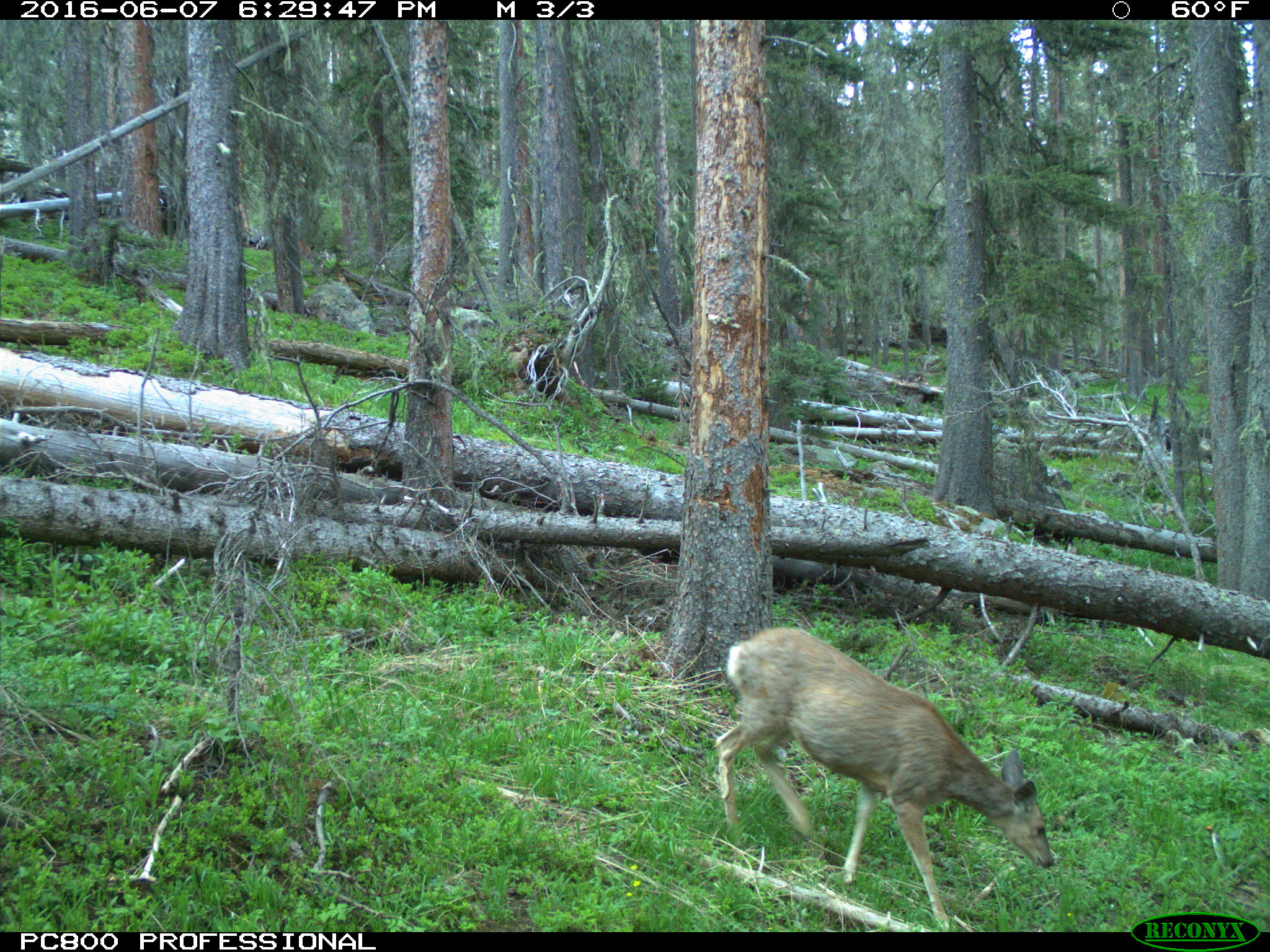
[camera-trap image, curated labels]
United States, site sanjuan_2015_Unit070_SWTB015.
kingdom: Animalia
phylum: Chordata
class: Mammalia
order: Artiodactyla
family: Cervidae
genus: Odocoileus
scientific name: Odocoileus hemionus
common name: mule deer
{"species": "Odocoileus hemionus (mule deer)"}